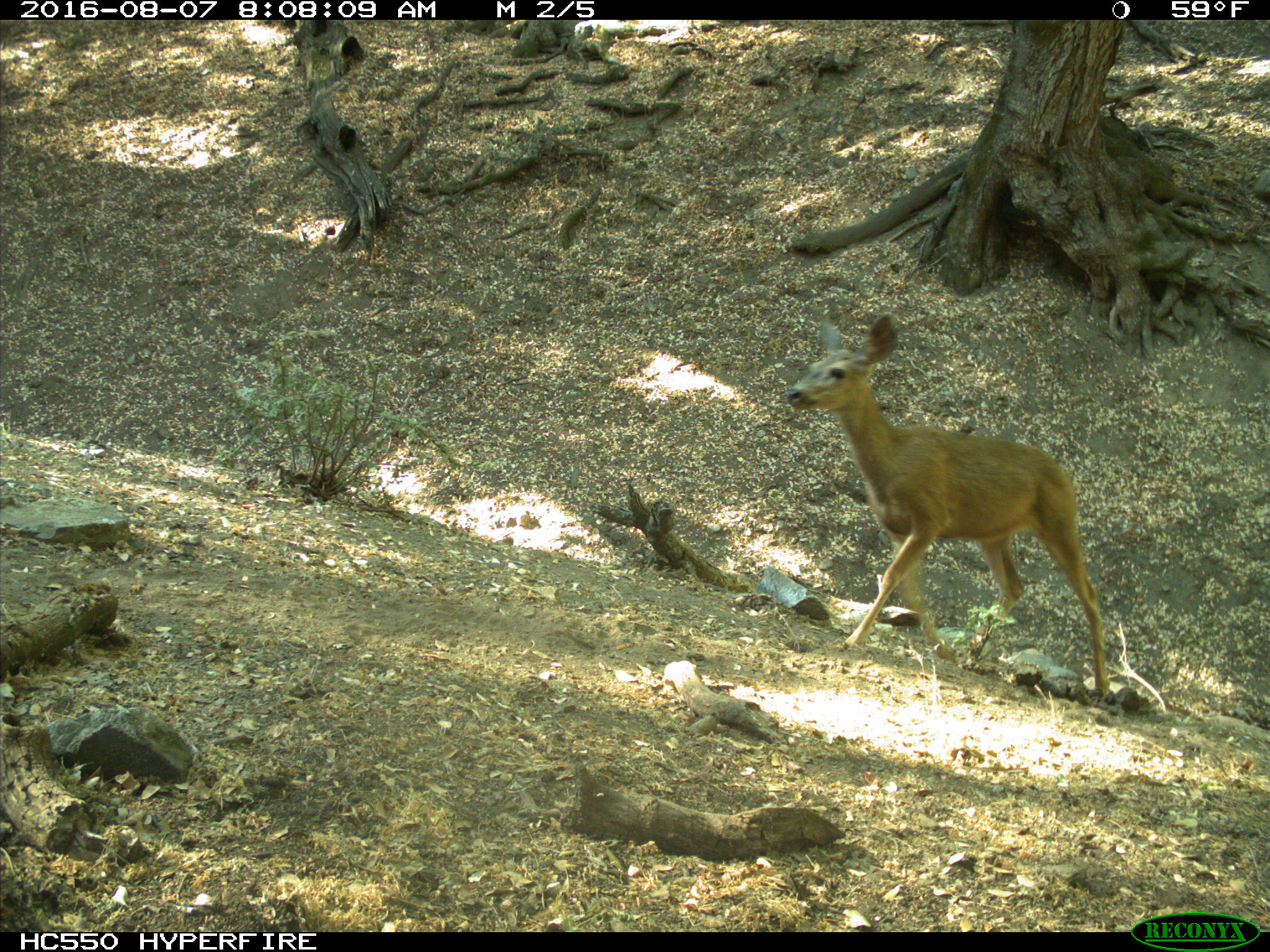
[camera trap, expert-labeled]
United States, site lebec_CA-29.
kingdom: Animalia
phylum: Chordata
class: Mammalia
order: Artiodactyla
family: Cervidae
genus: Odocoileus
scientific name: Odocoileus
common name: deer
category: unidentified deer